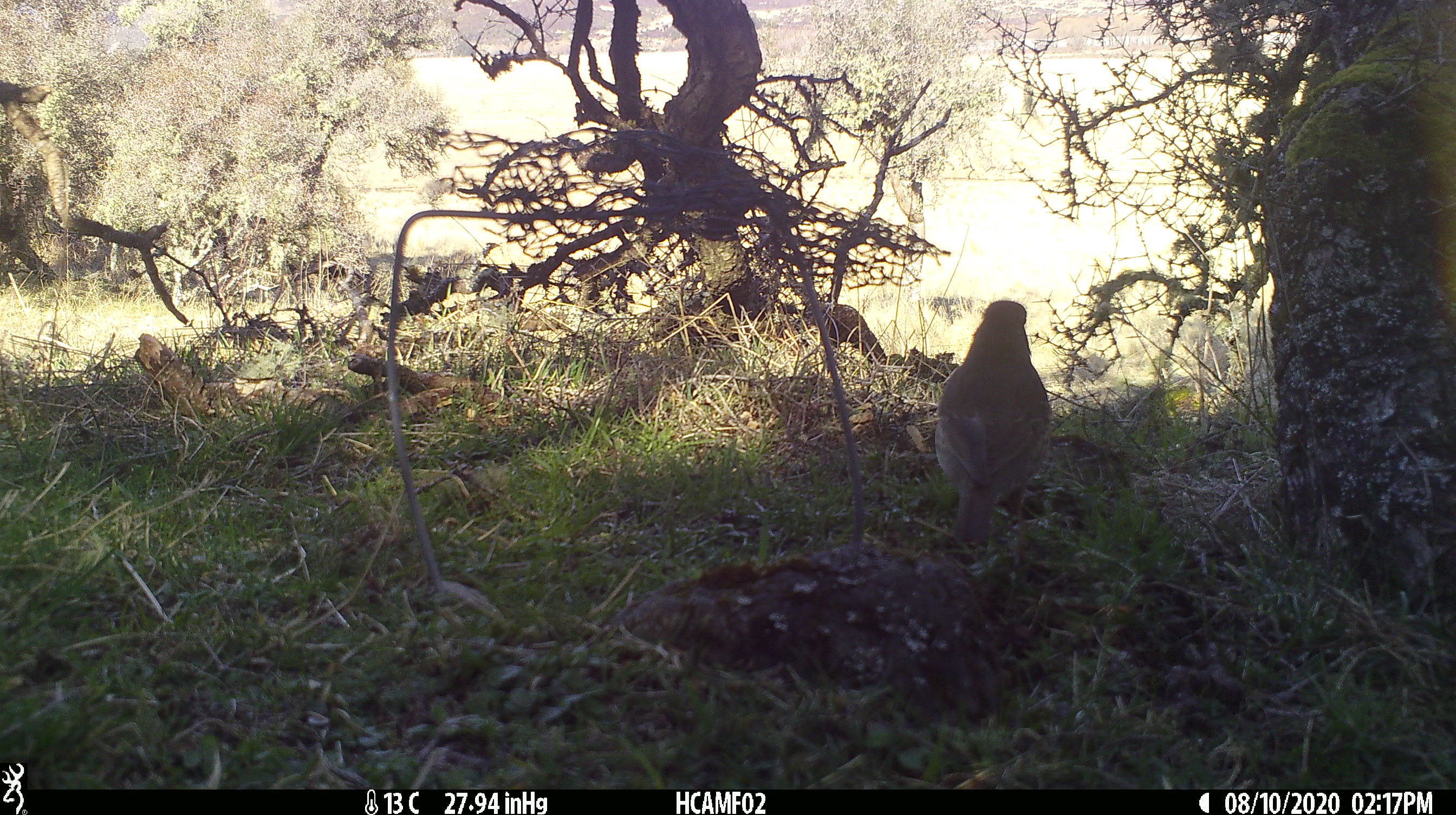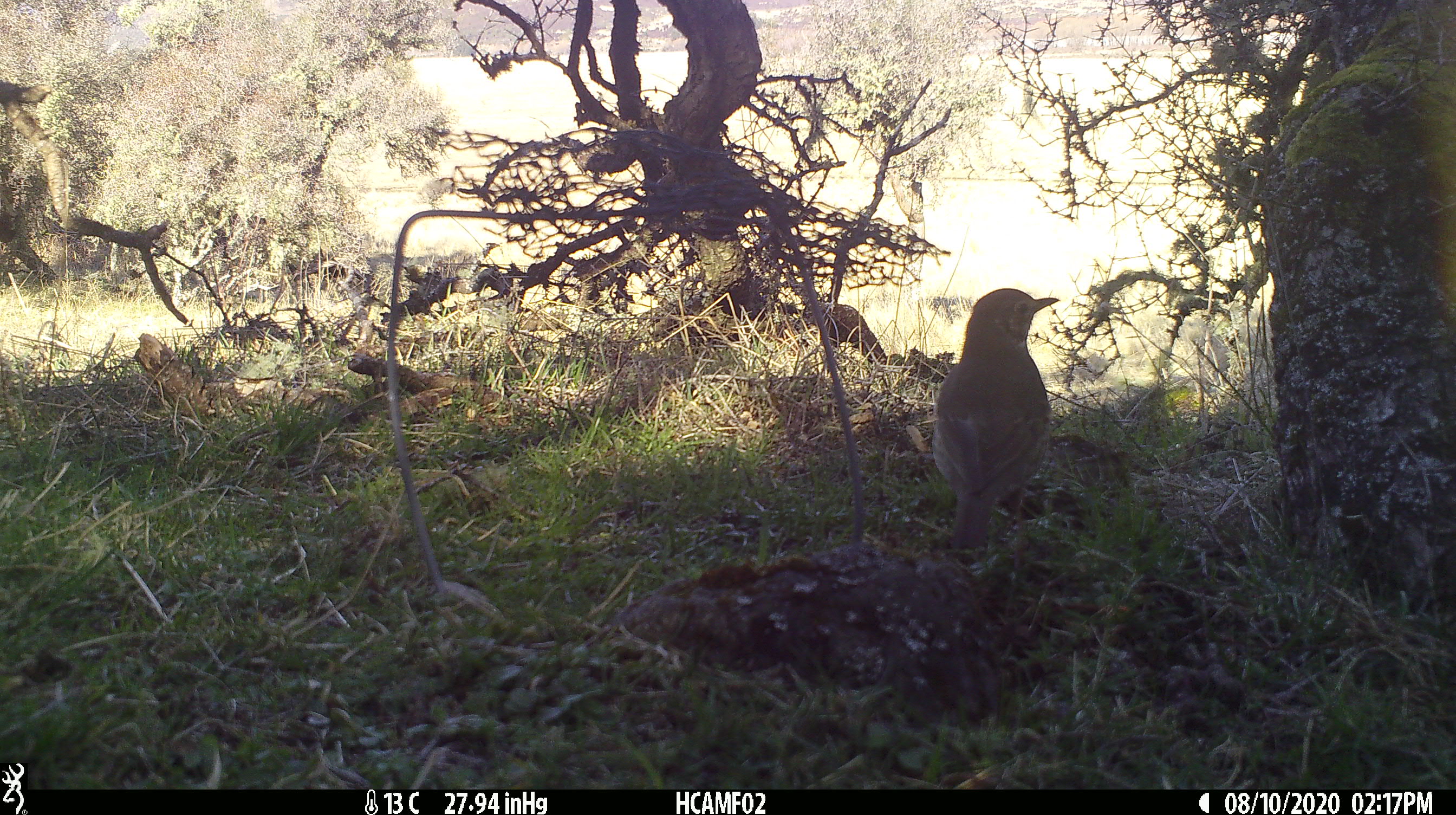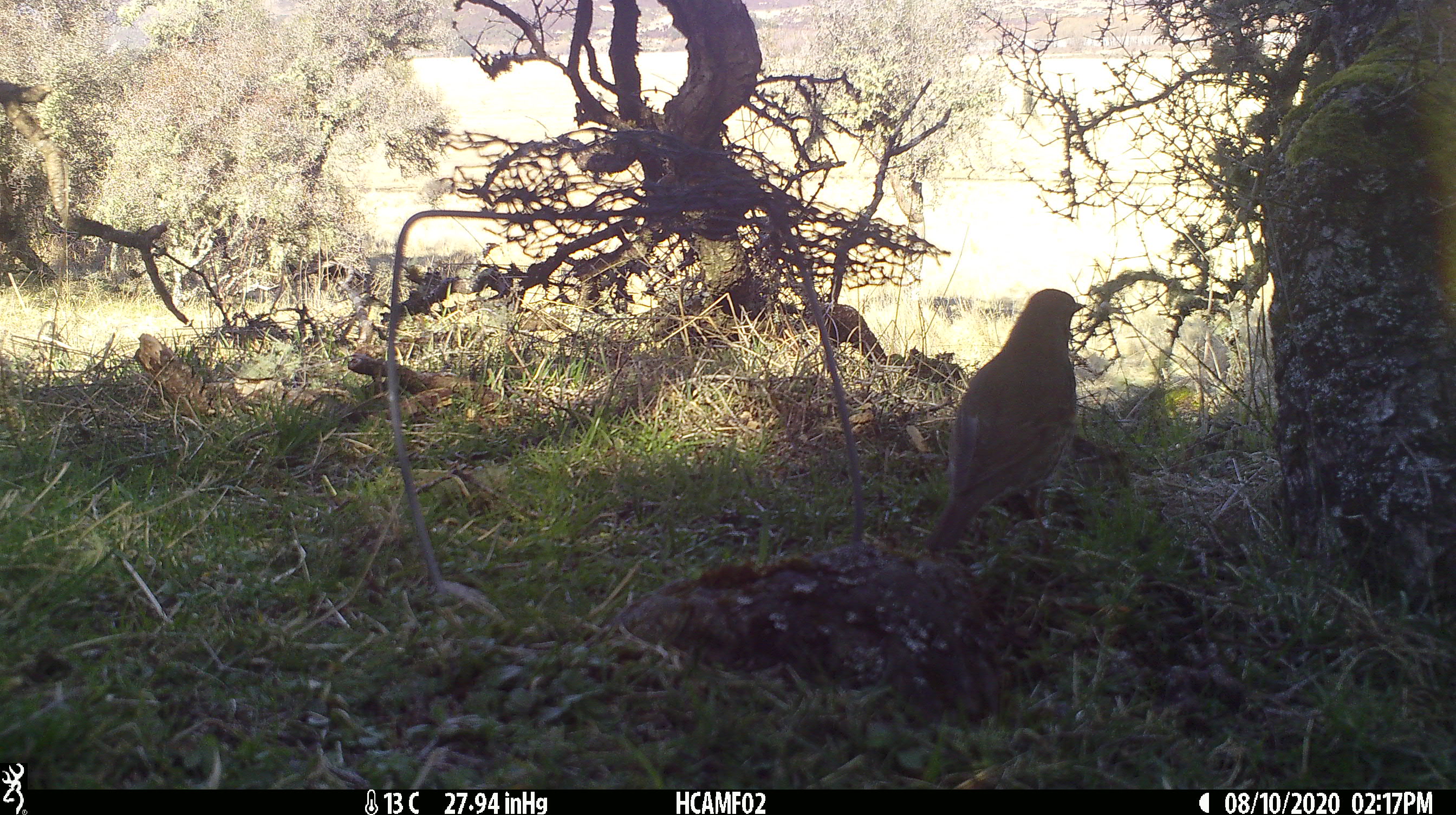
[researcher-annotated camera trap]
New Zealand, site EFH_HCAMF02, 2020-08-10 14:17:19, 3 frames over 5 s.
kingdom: Animalia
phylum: Chordata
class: Aves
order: Passeriformes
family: Turdidae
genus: Turdus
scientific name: Turdus philomelos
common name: song thrush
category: thrush